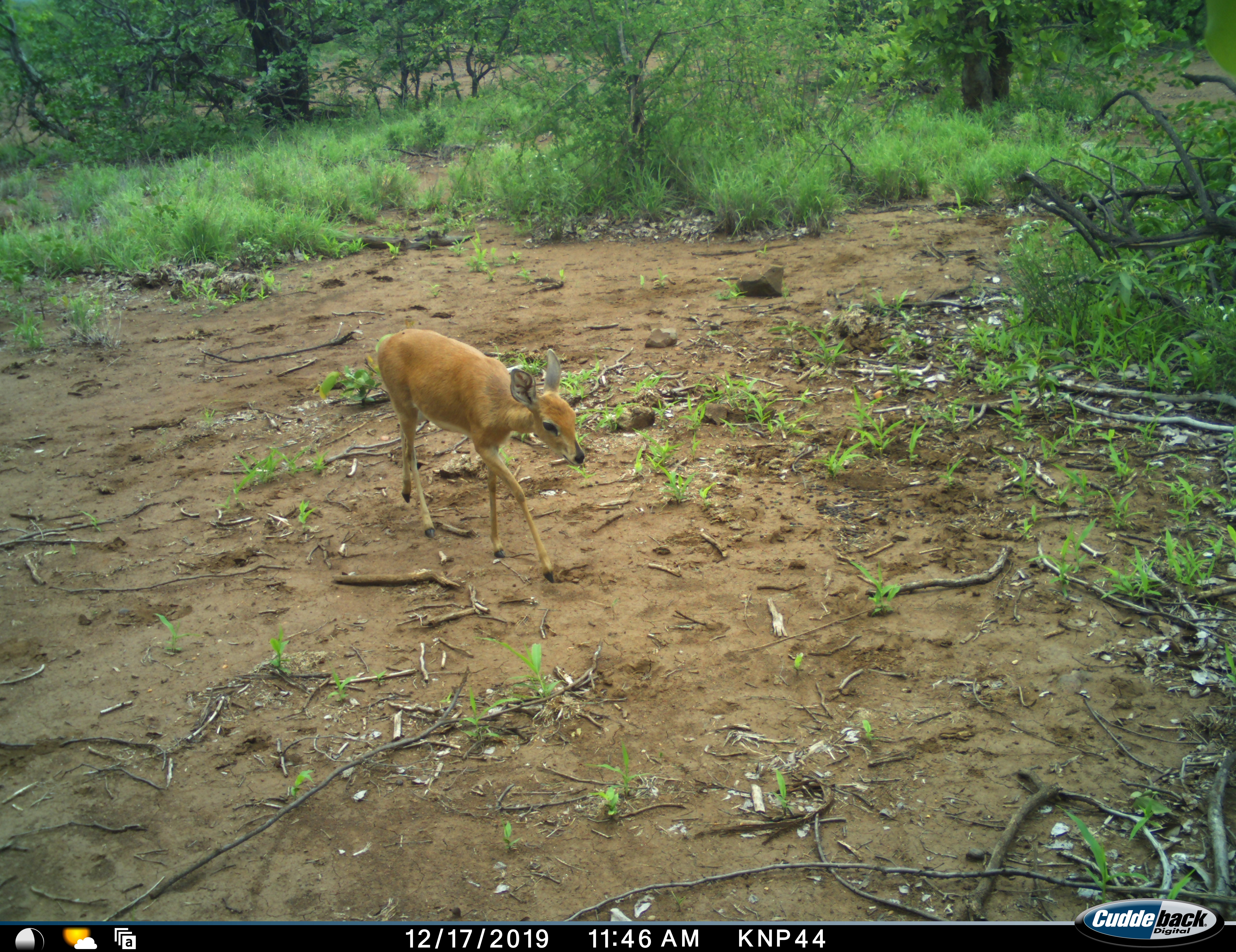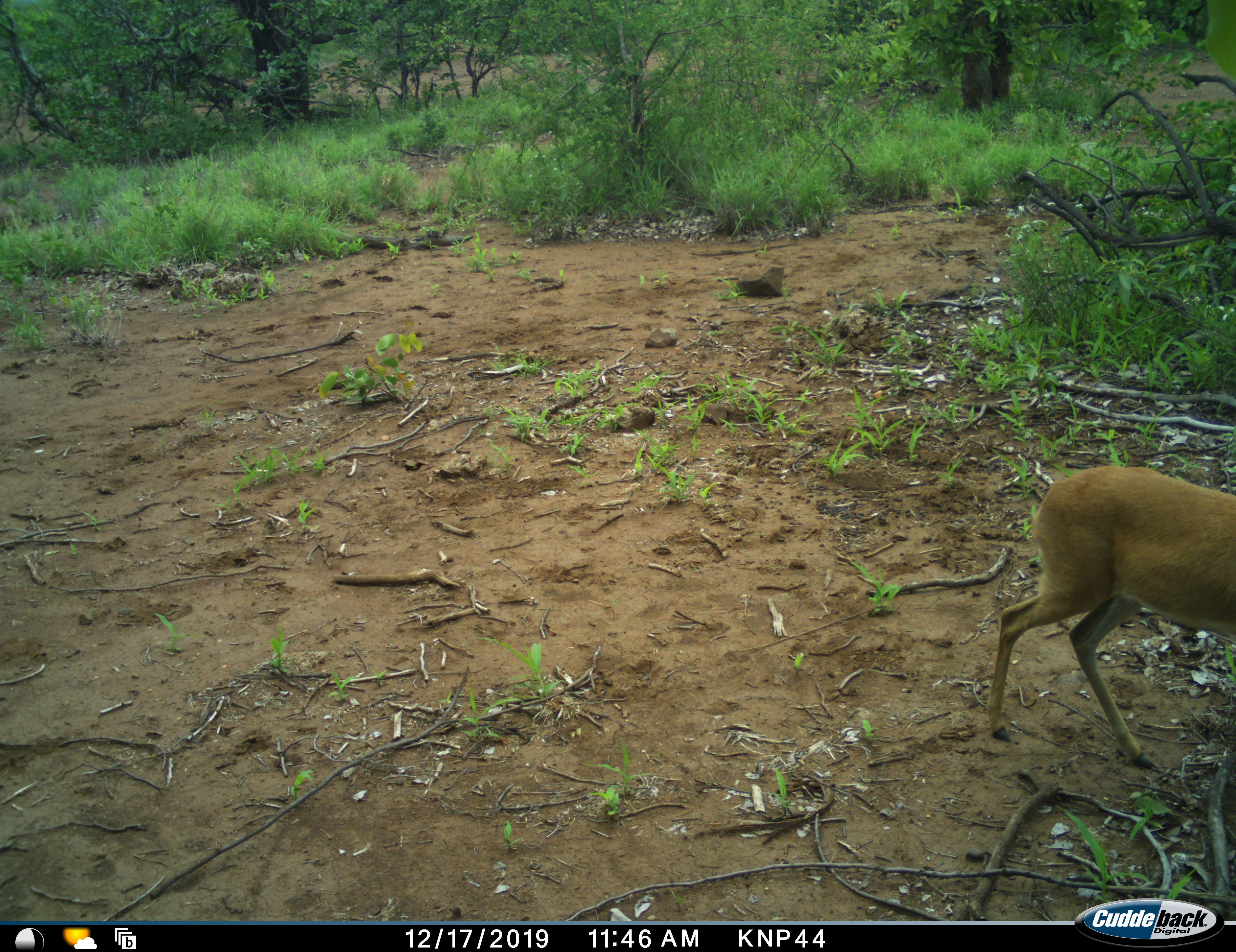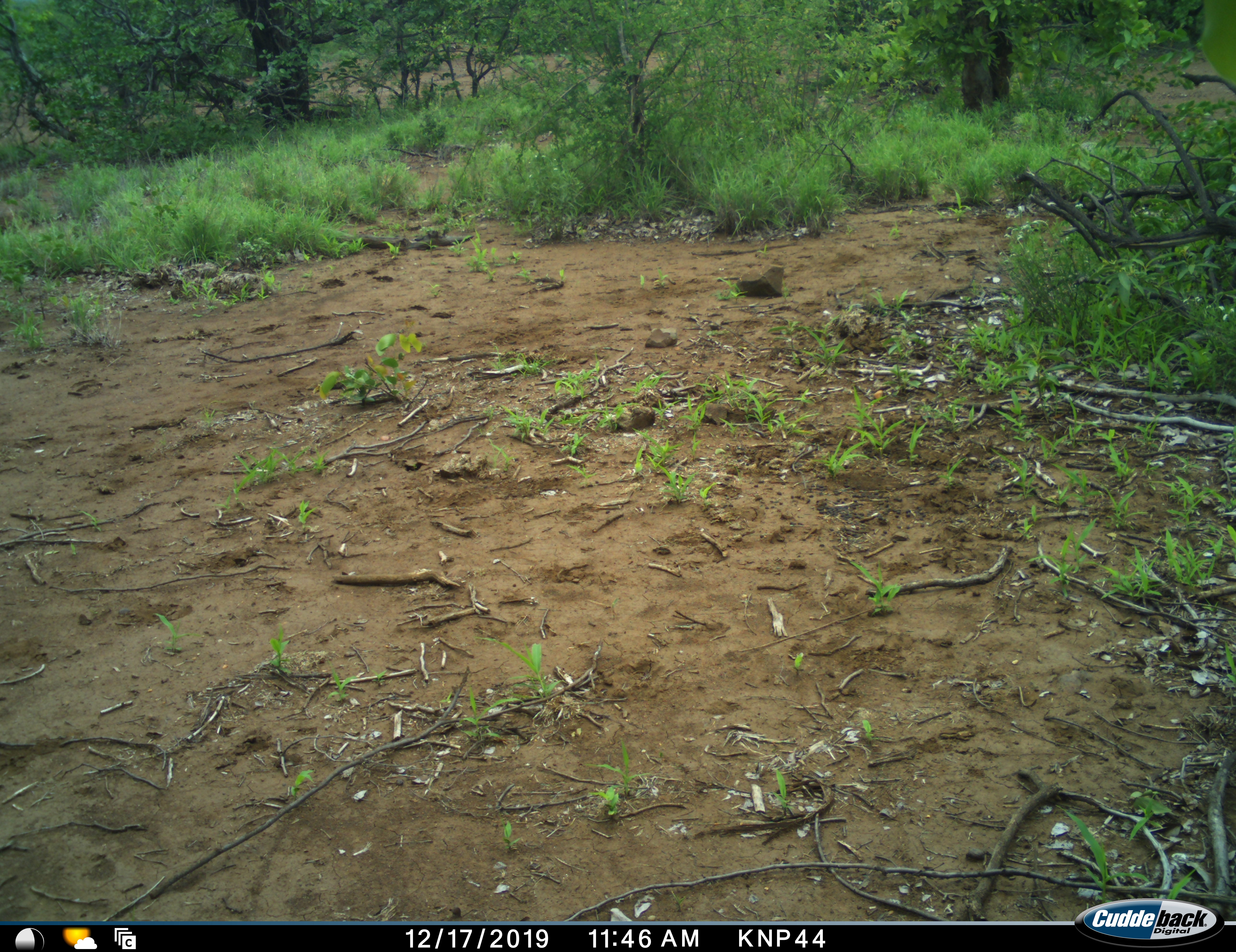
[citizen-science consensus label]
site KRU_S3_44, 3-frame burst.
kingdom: Animalia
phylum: Chordata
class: Mammalia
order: Artiodactyla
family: Bovidae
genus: Raphicerus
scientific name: Raphicerus campestris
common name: steenbok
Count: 1.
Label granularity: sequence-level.